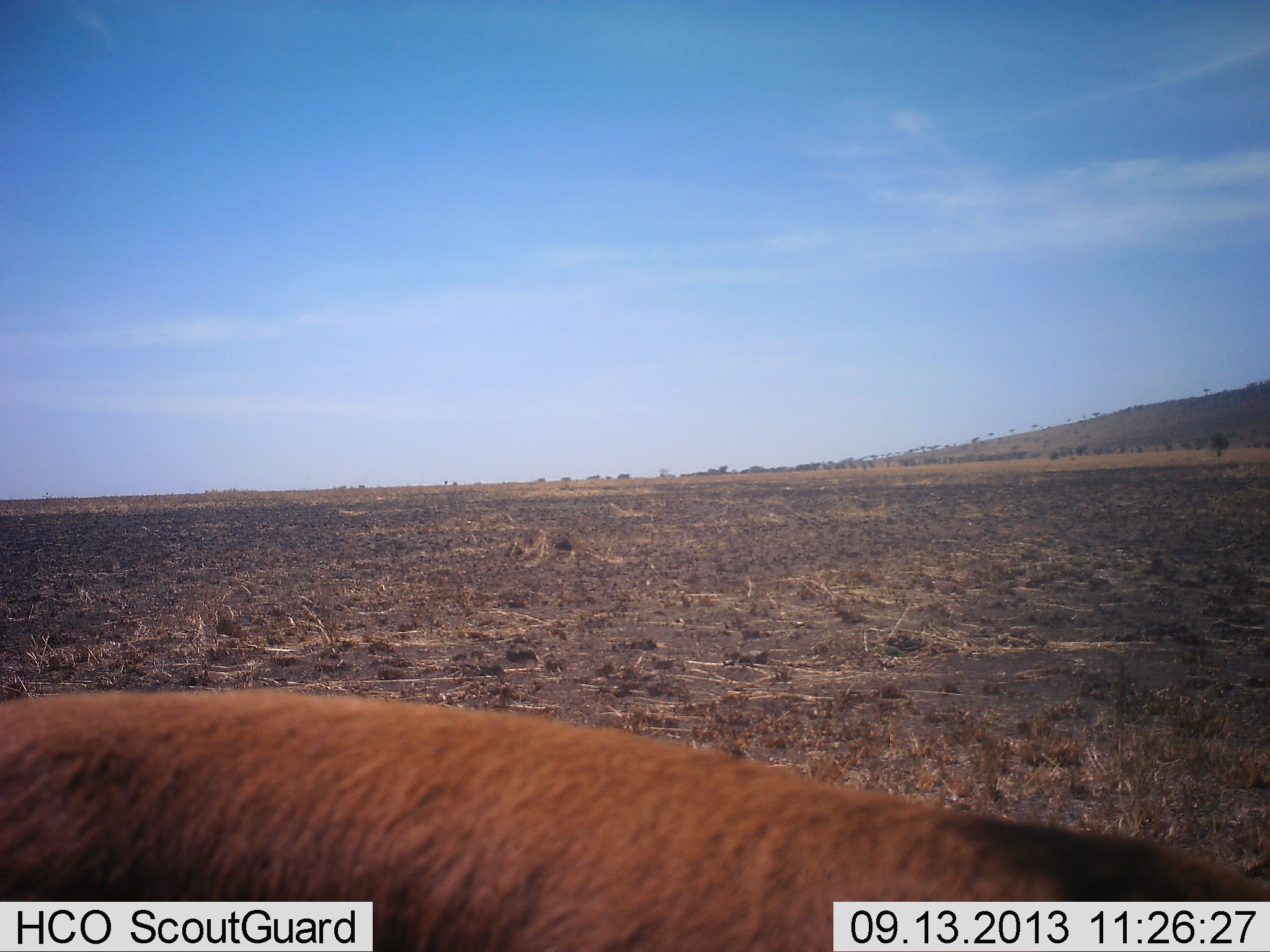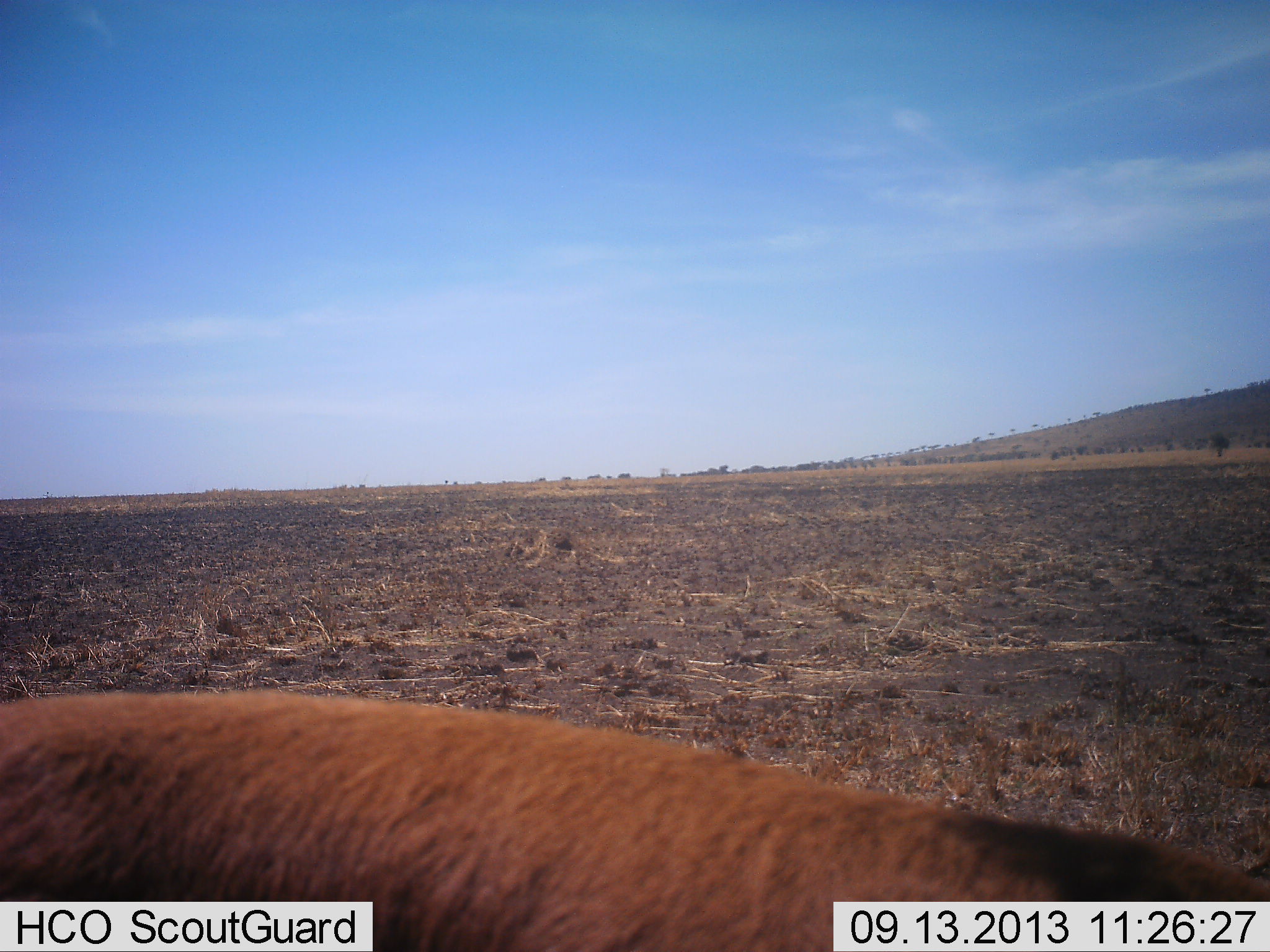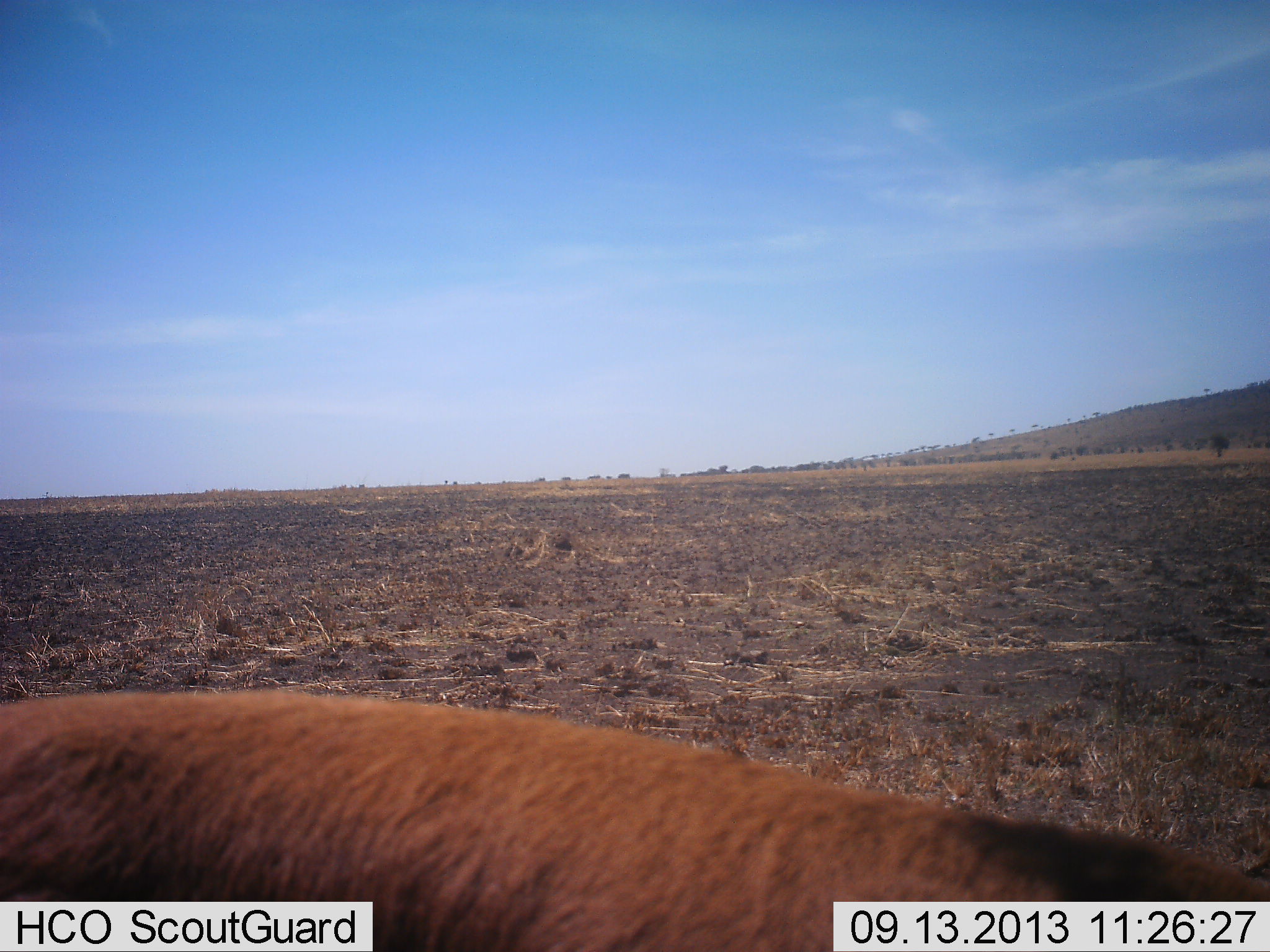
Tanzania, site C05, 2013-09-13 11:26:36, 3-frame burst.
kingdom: Animalia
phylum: Chordata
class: Mammalia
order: Artiodactyla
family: Bovidae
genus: Eudorcas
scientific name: Eudorcas thomsonii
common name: thomson's gazelle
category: gazellethomsons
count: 1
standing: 100%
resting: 0%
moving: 0%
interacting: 0%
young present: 0%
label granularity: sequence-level